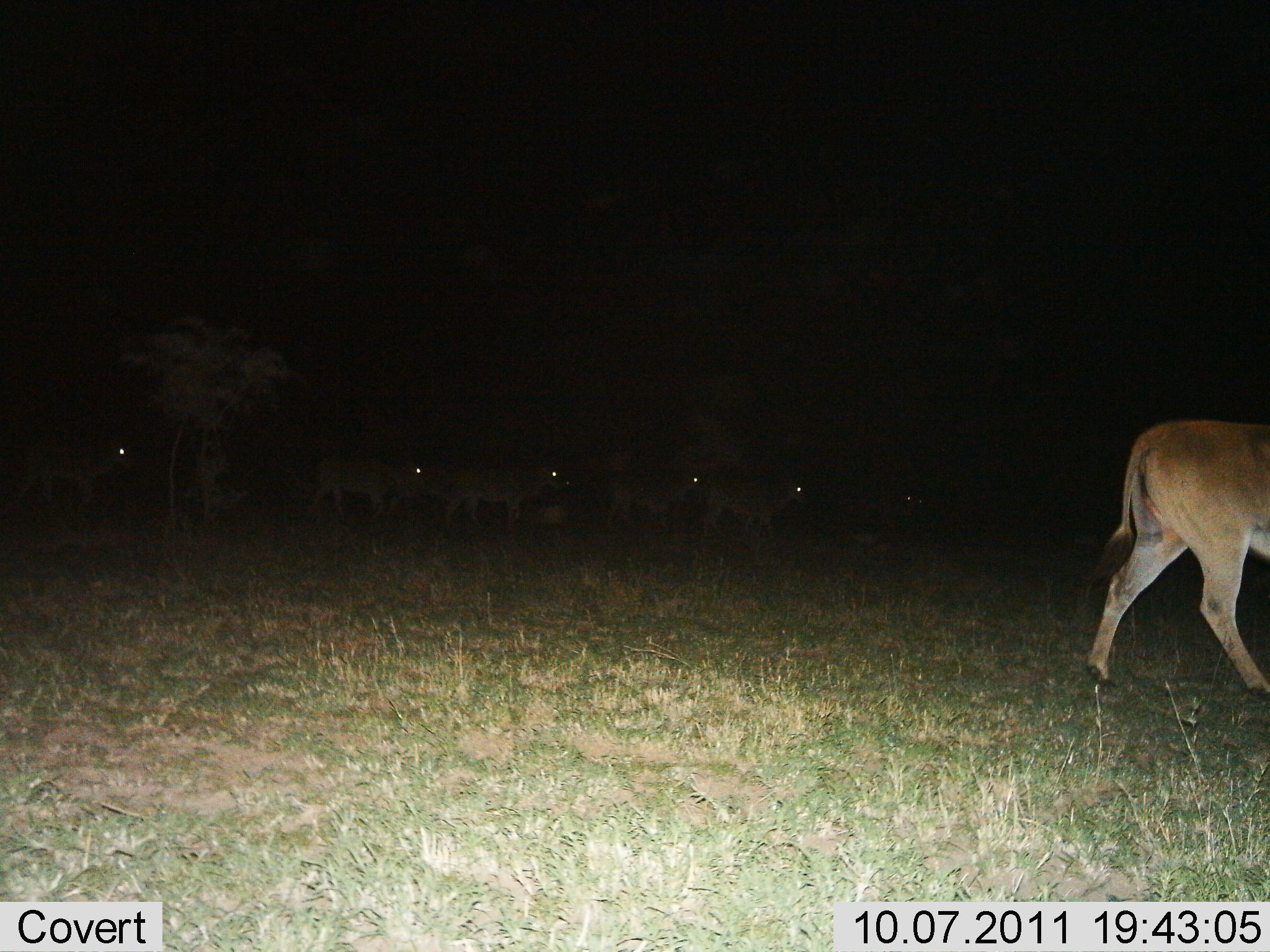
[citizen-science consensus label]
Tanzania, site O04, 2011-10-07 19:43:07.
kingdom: Animalia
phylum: Chordata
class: Mammalia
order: Artiodactyla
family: Bovidae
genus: Tragelaphus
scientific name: Tragelaphus oryx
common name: eland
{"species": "eland (Tragelaphus oryx)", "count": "7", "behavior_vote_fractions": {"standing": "25%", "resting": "0%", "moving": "75%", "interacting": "0%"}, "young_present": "0%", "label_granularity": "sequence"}